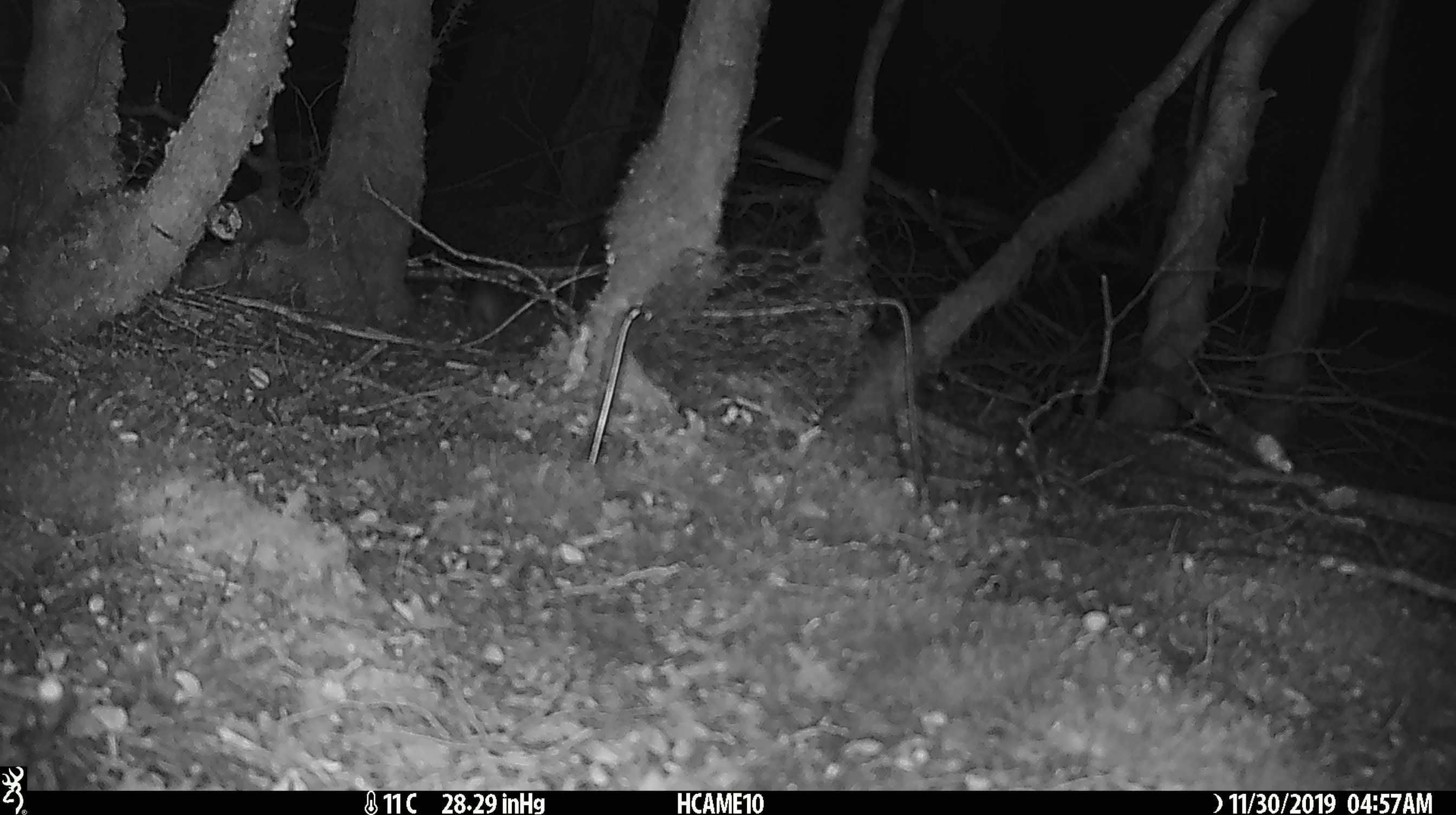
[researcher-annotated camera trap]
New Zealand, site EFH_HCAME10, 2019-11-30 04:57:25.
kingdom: Animalia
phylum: Chordata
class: Mammalia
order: Rodentia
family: Muridae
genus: Mus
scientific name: Mus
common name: mouse